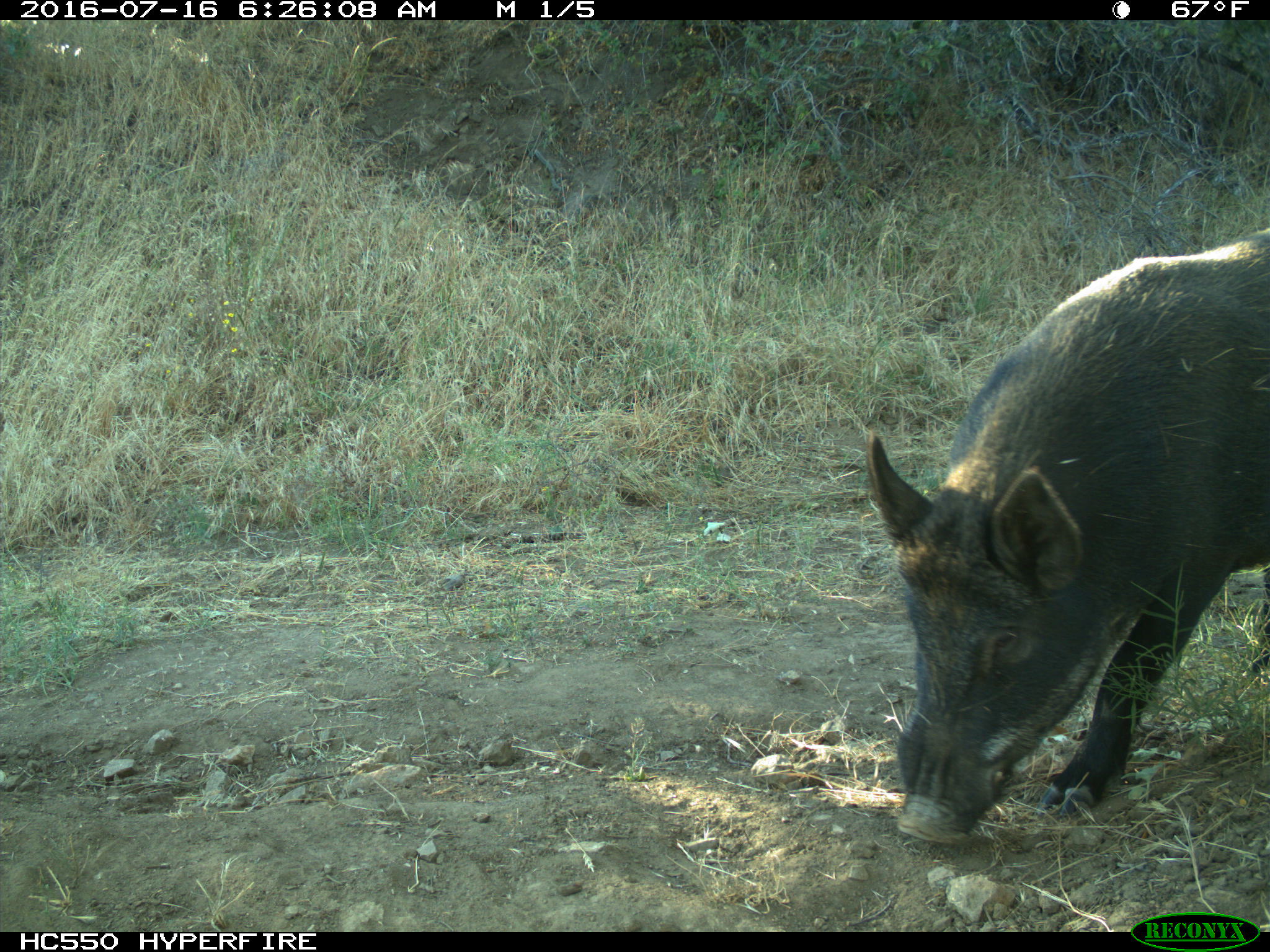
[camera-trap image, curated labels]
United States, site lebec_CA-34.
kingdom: Animalia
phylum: Chordata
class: Mammalia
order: Artiodactyla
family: Suidae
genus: Sus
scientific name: Sus scrofa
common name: wild boar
Sus scrofa (wild boar).